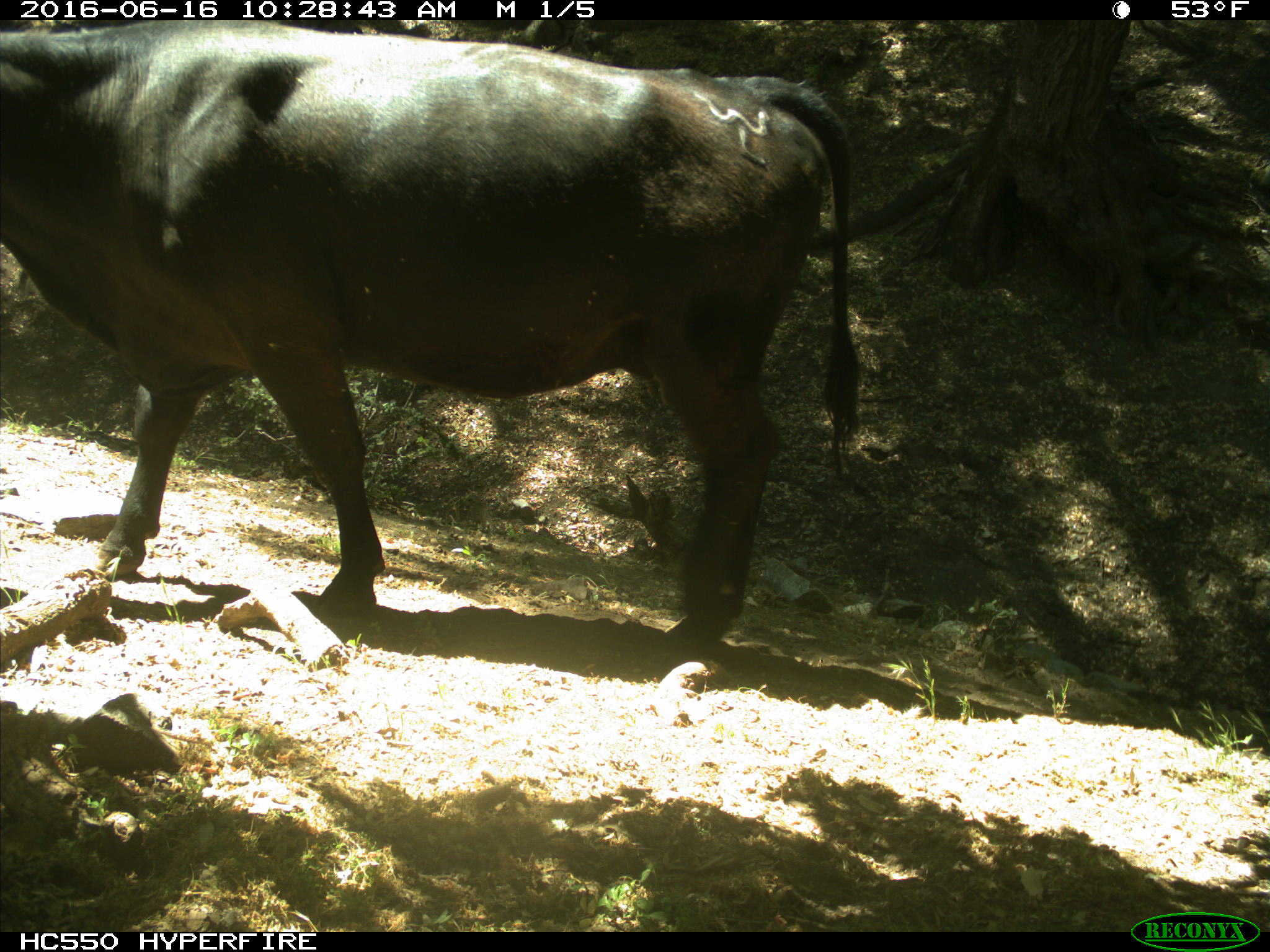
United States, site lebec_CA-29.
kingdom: Animalia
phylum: Chordata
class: Mammalia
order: Artiodactyla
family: Bovidae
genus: Bos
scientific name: Bos taurus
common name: domestic cow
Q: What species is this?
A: Bos taurus (domestic cow).